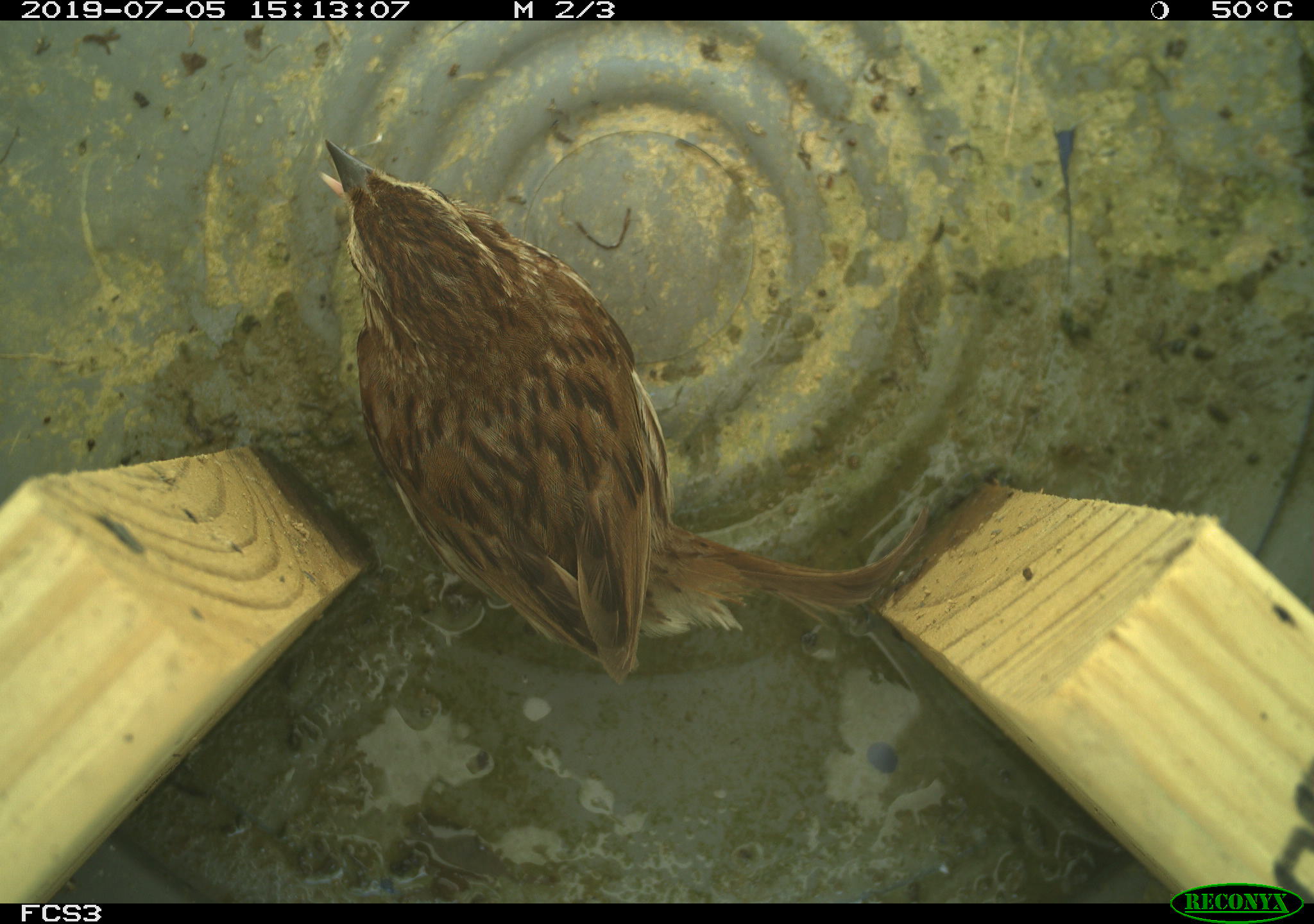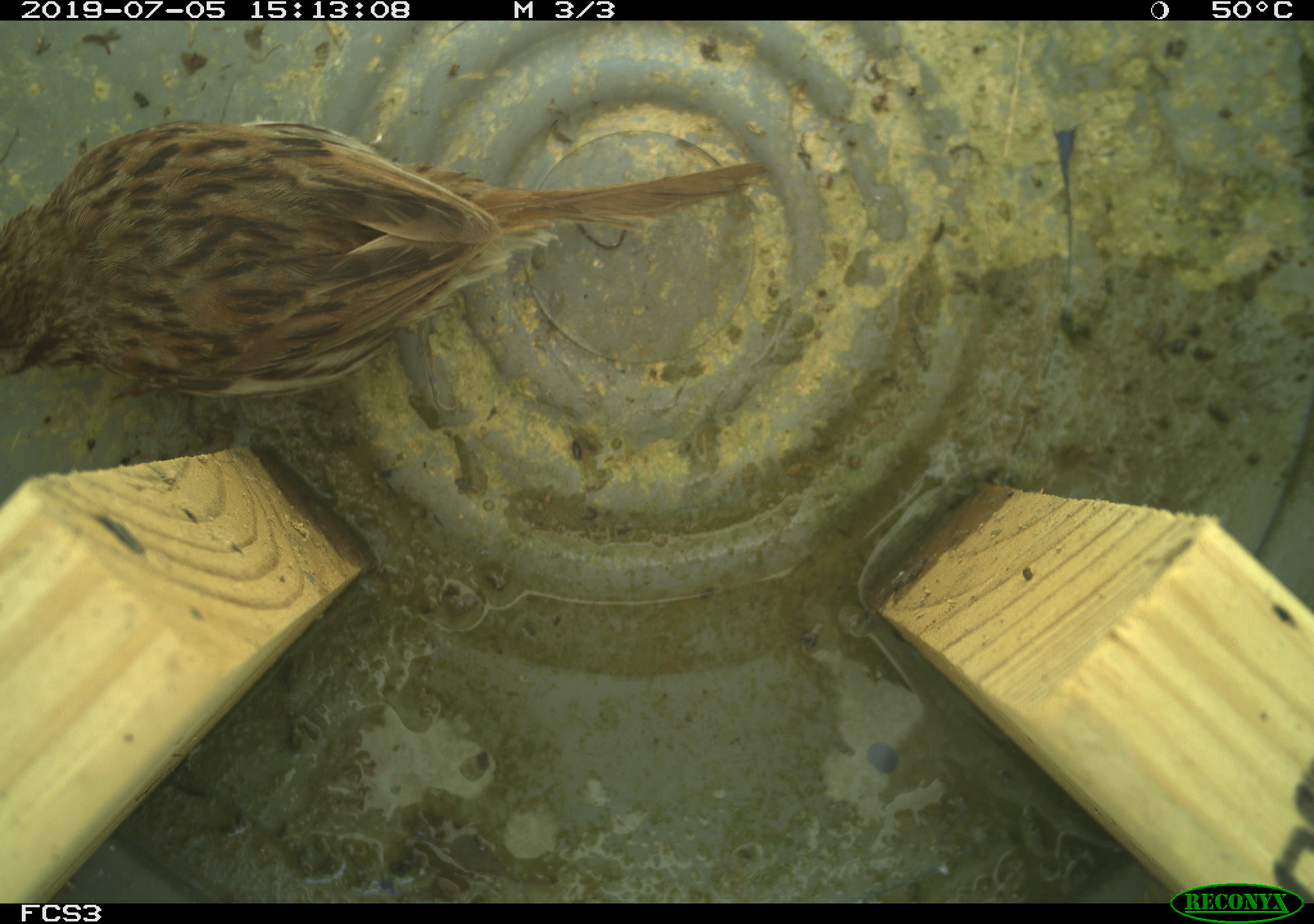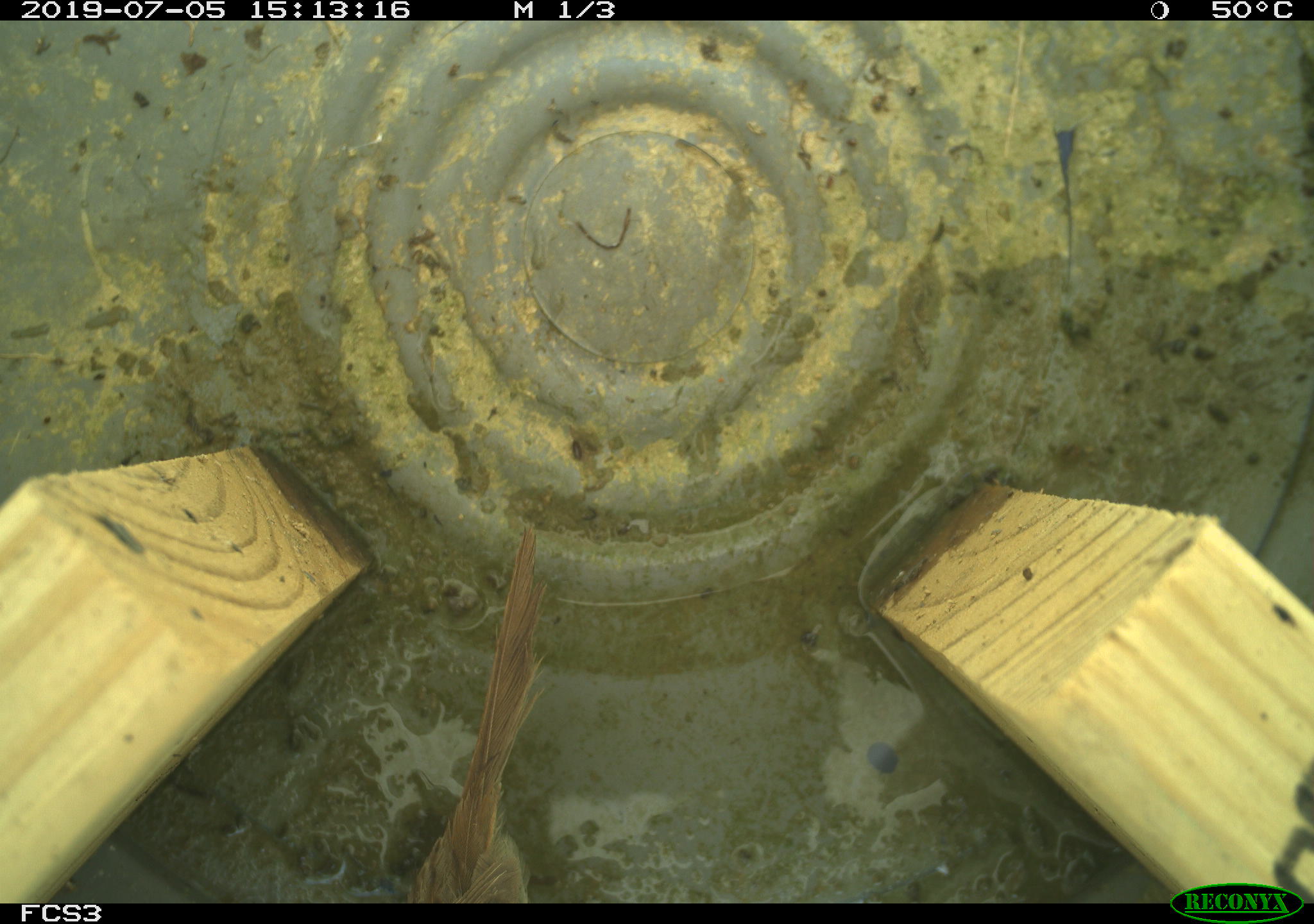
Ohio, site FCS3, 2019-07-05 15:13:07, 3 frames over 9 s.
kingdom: Animalia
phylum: Chordata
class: Aves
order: Passeriformes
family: Passerellidae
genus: Melospiza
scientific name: Melospiza melodia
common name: song sparrow